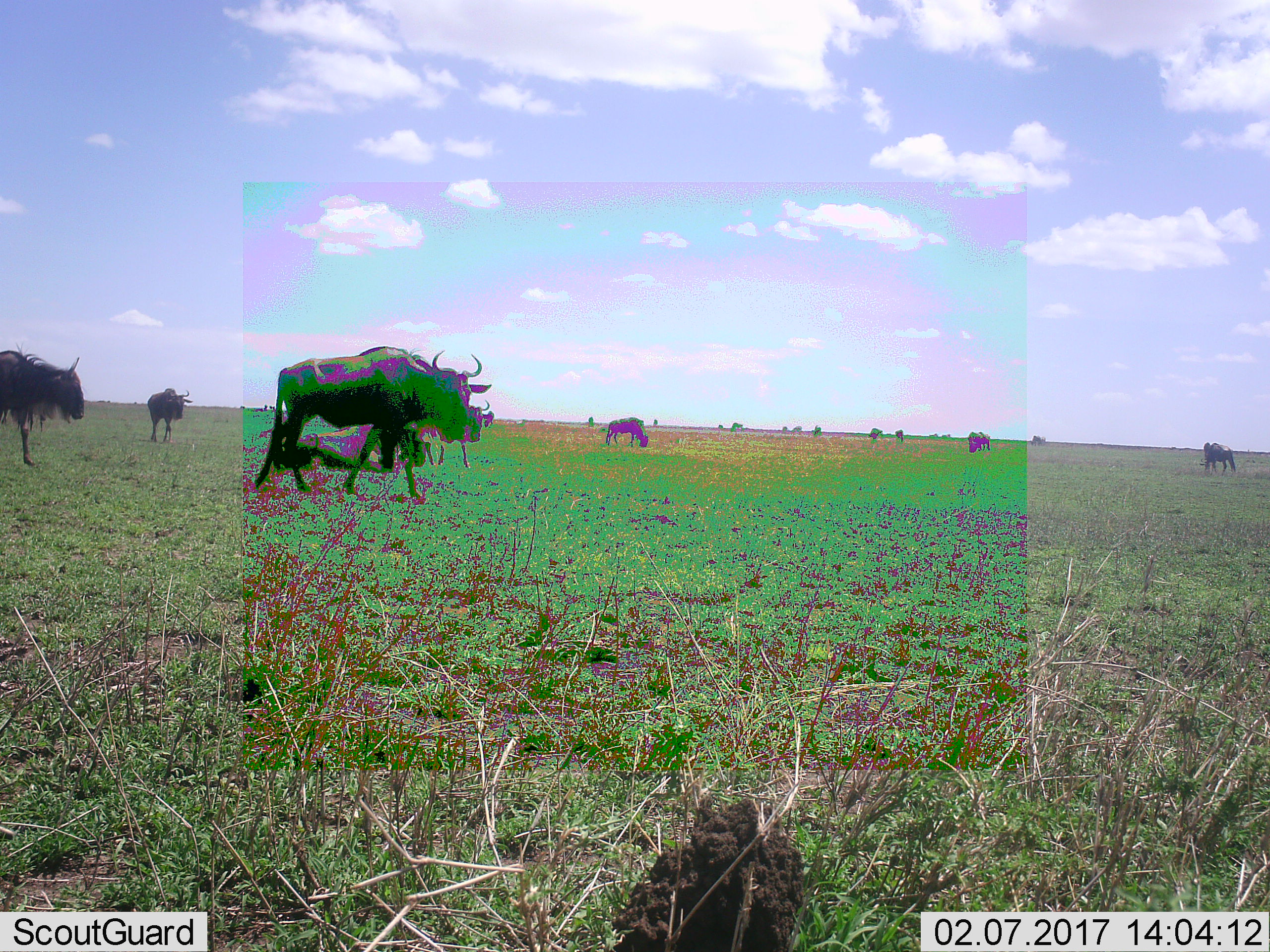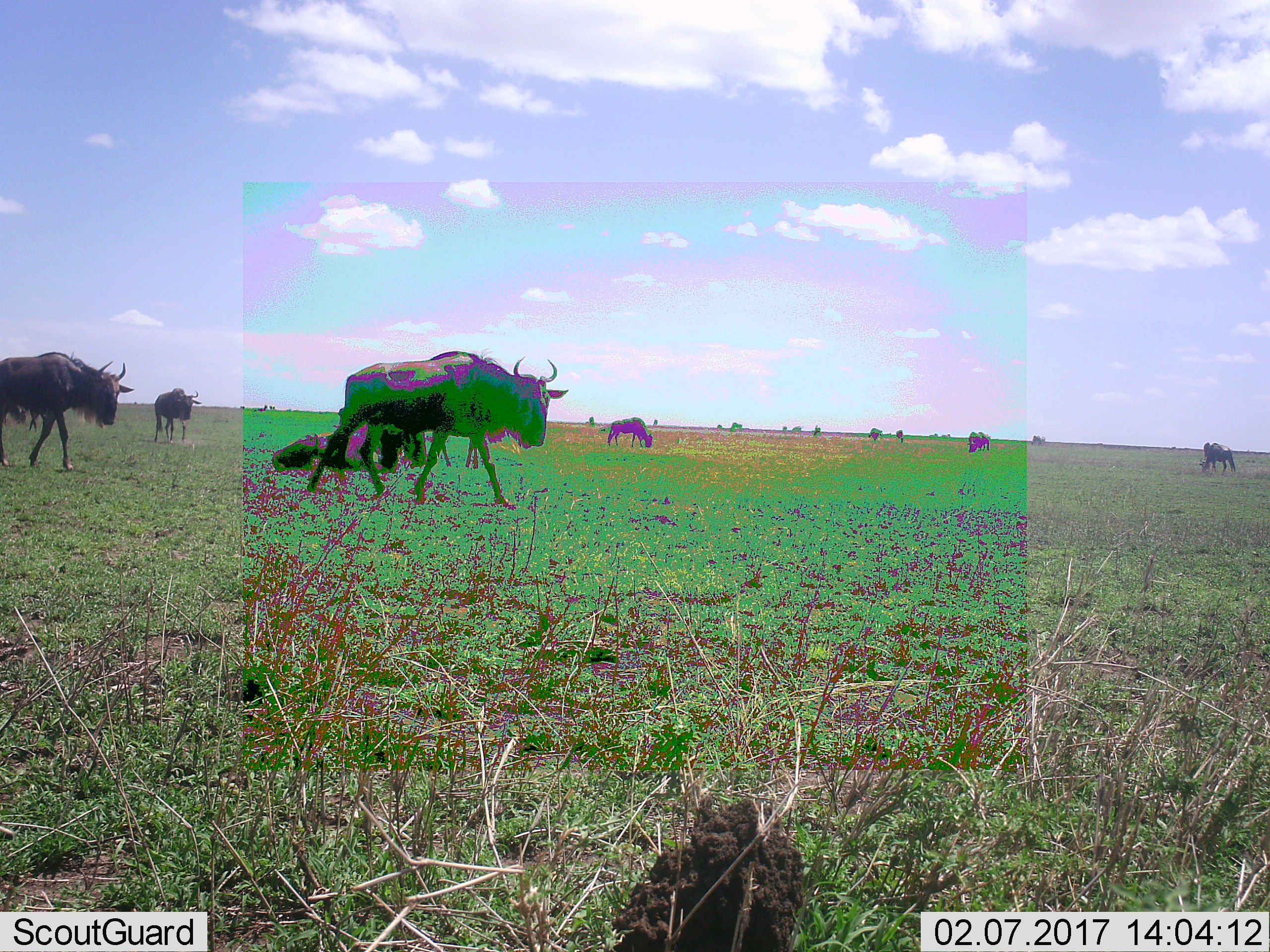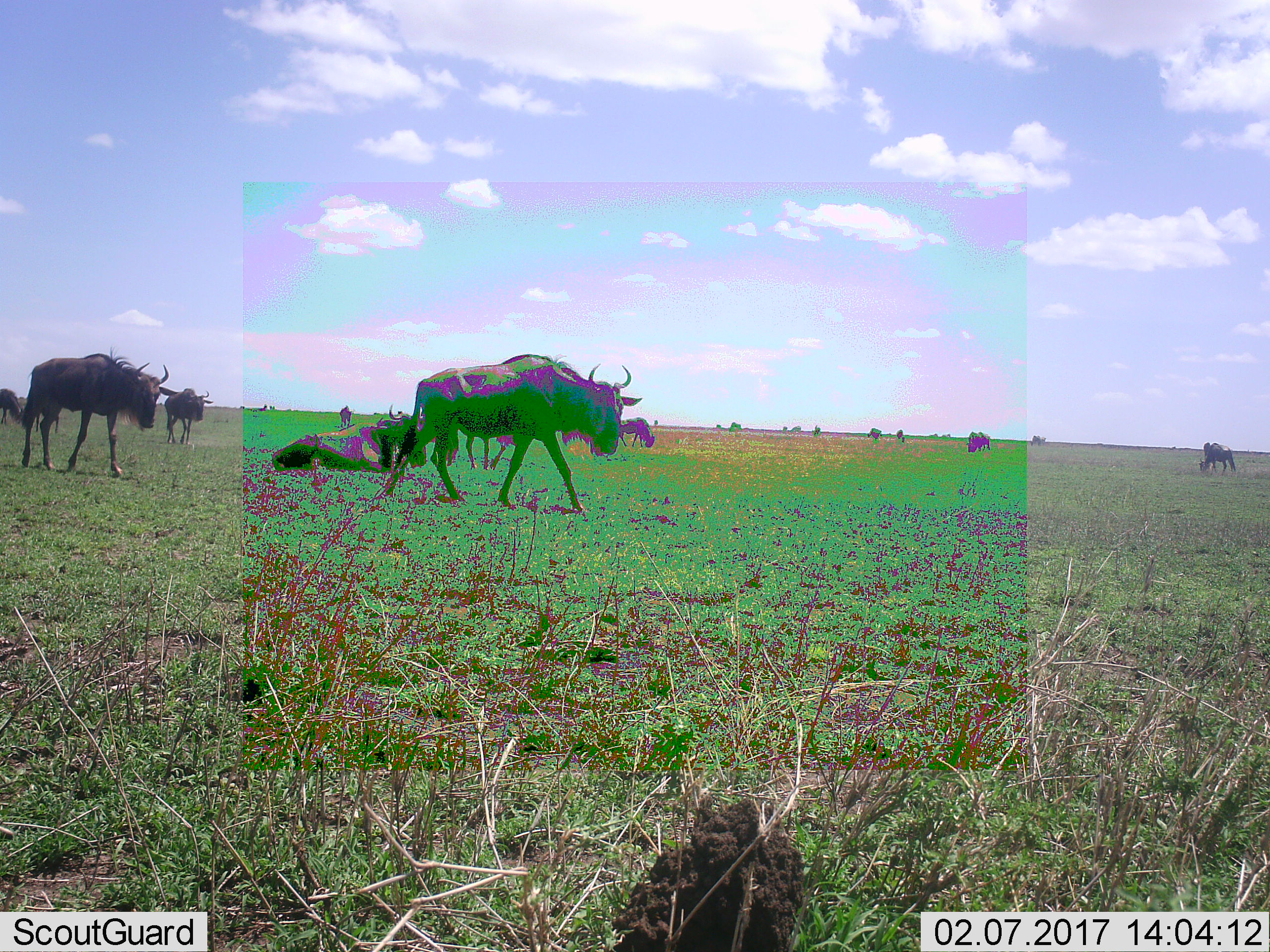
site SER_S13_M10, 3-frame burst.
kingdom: Animalia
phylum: Chordata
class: Mammalia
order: Artiodactyla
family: Bovidae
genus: Connochaetes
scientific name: Connochaetes taurinus taurinus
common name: blue wildebeest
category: wildebeestblue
Wildebeestblue (blue wildebeest) (Connochaetes taurinus taurinus), count 8. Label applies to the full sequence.